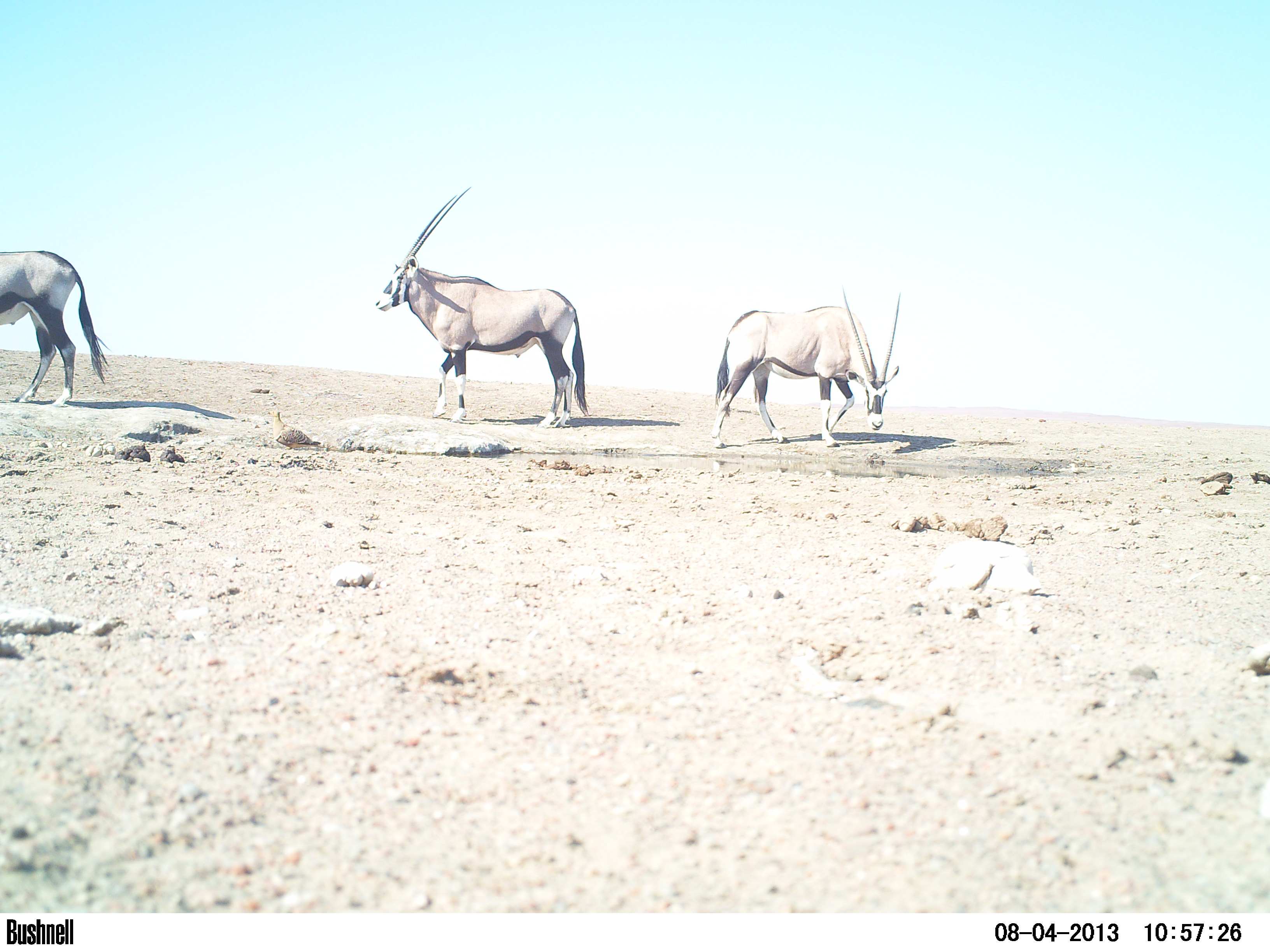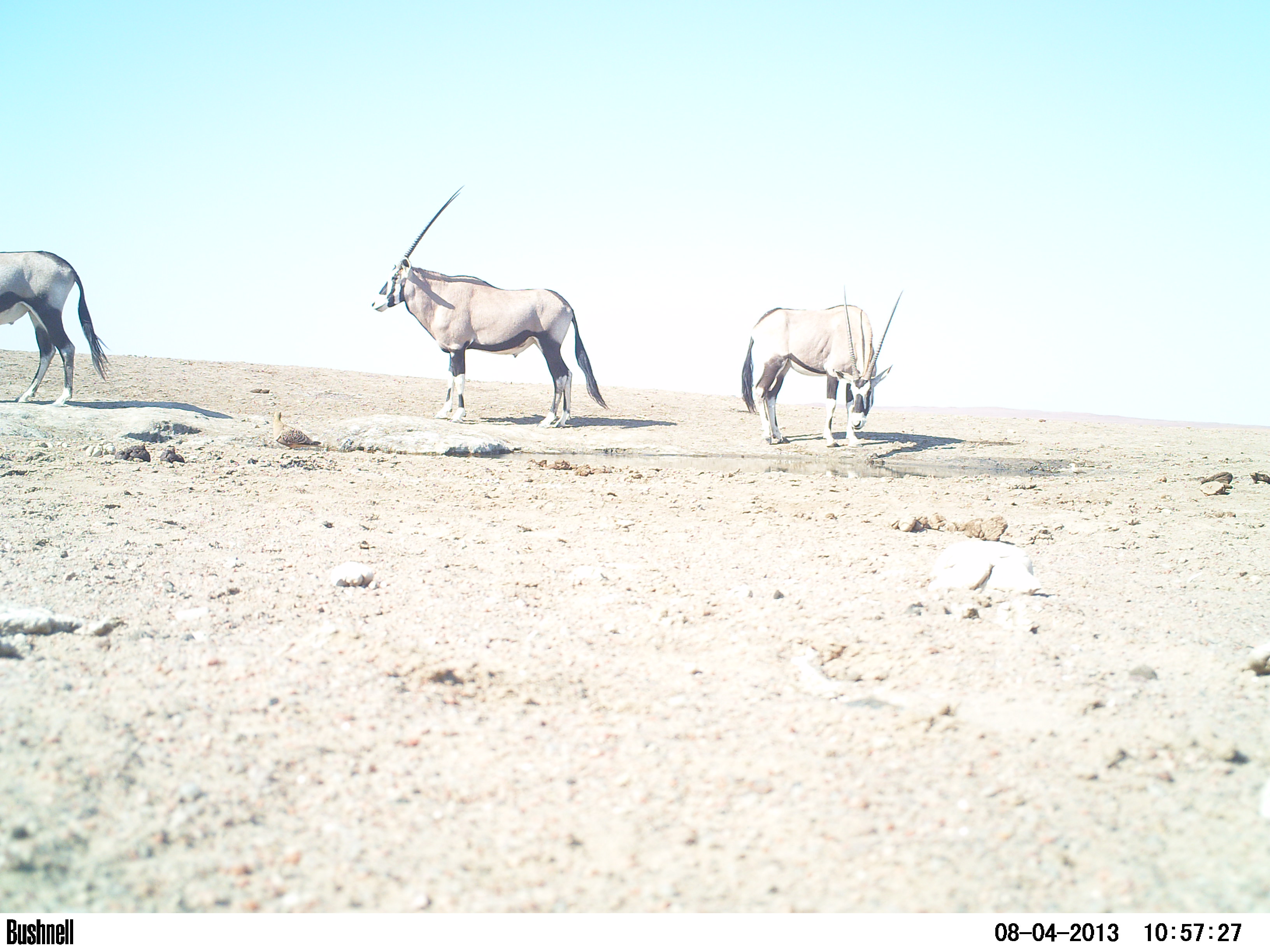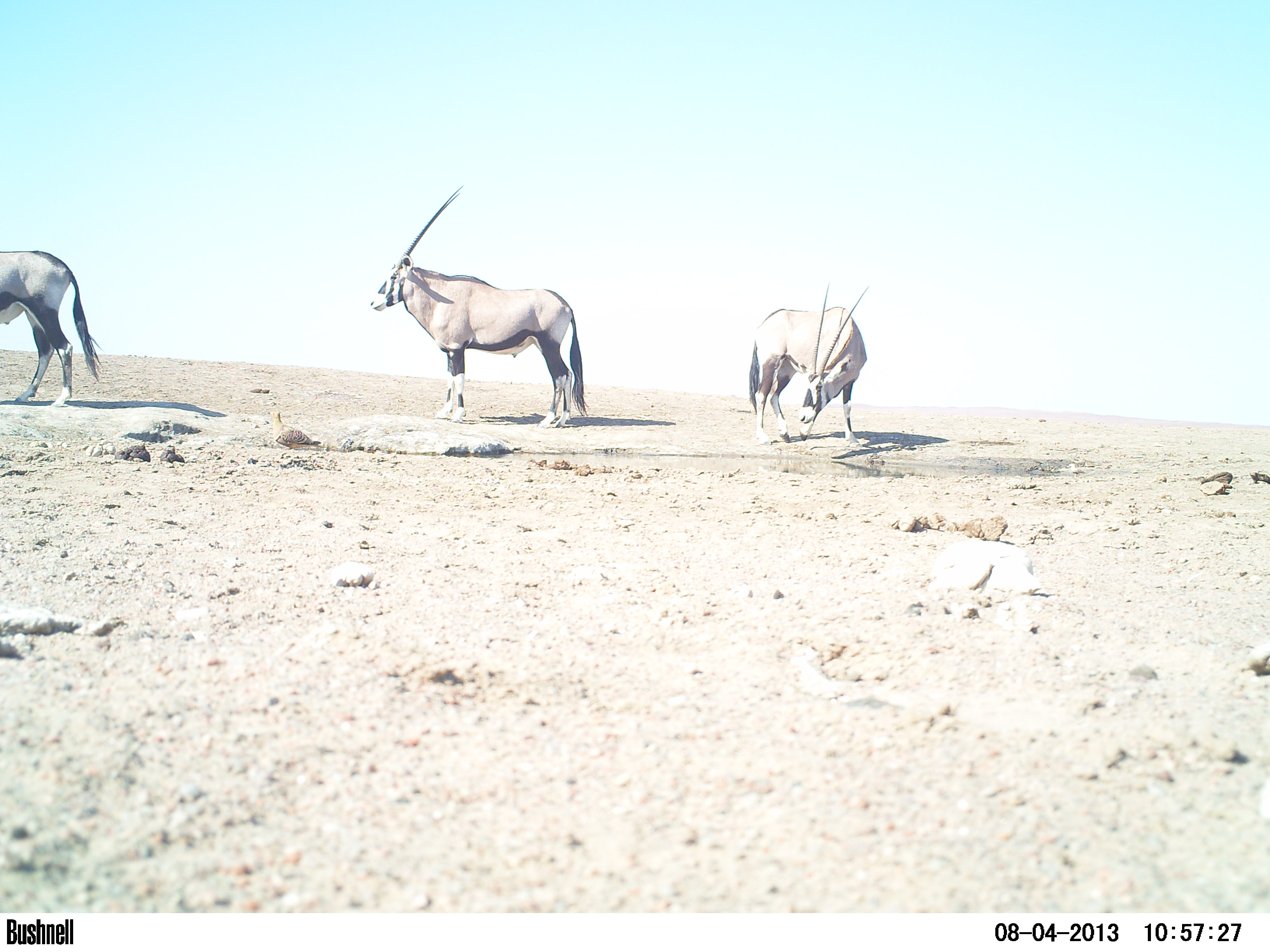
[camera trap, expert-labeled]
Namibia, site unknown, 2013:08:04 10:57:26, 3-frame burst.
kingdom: Animalia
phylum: Chordata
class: Mammalia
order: Artiodactyla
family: Bovidae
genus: Oryx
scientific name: Oryx gazella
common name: gemsbok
Oryx gazella (gemsbok).